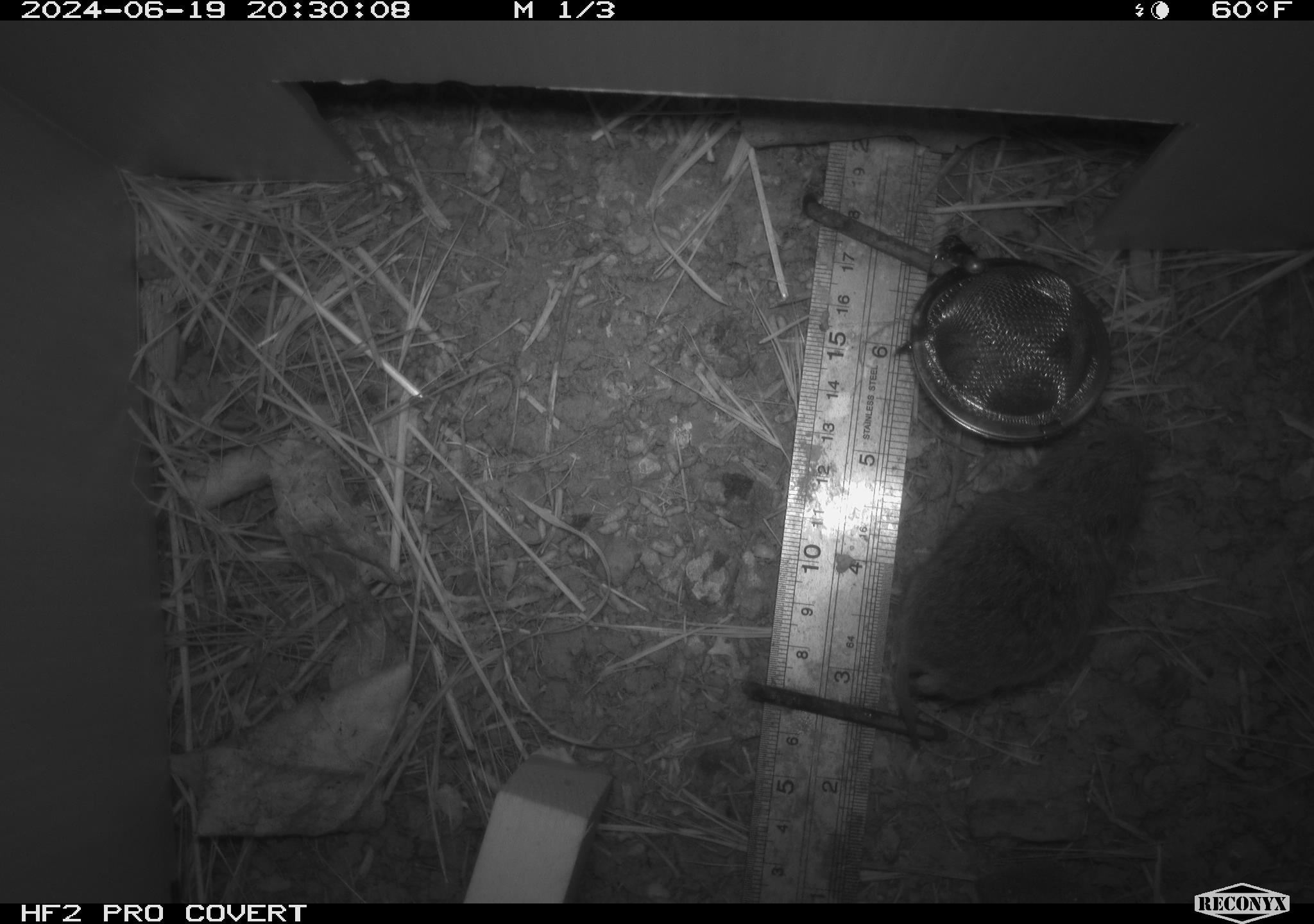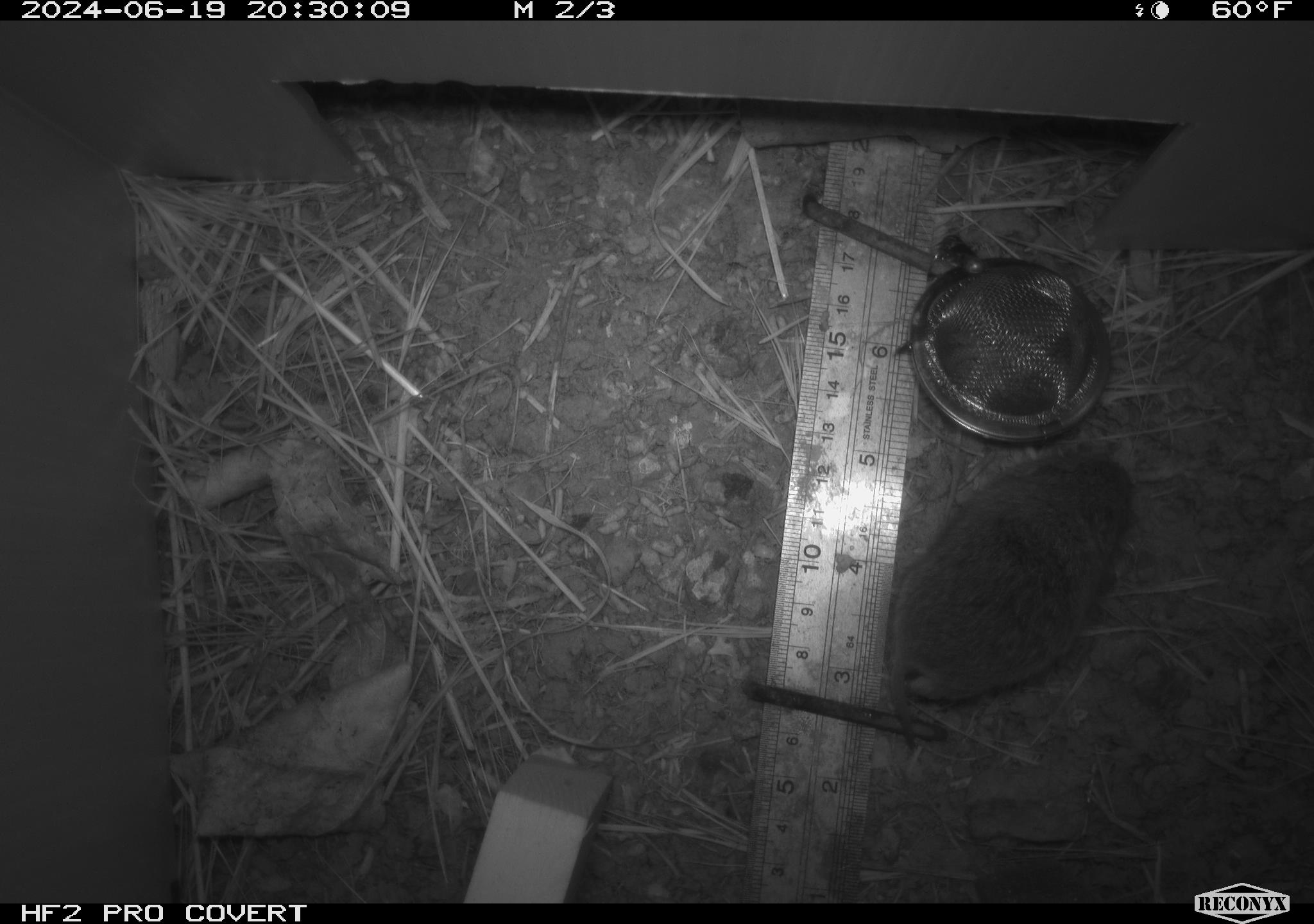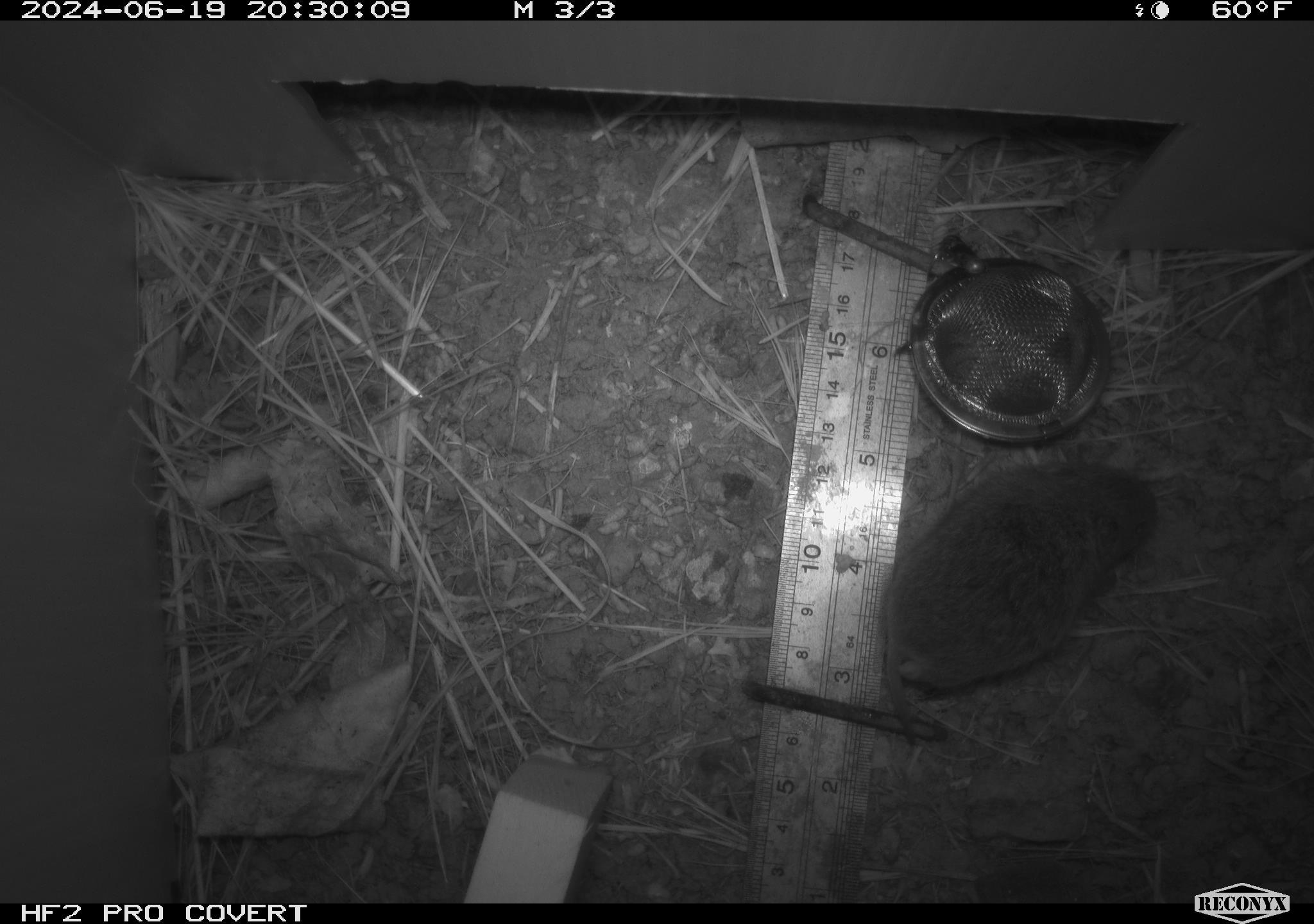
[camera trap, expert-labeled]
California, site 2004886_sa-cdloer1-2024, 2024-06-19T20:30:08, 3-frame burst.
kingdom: Animalia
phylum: Chordata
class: Mammalia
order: Rodentia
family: Cricetidae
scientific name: Arvicolinae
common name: voles, lemmings, and muskrats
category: arvicolinae subfamily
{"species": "arvicolinae subfamily (voles, lemmings, and muskrats) (Arvicolinae)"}